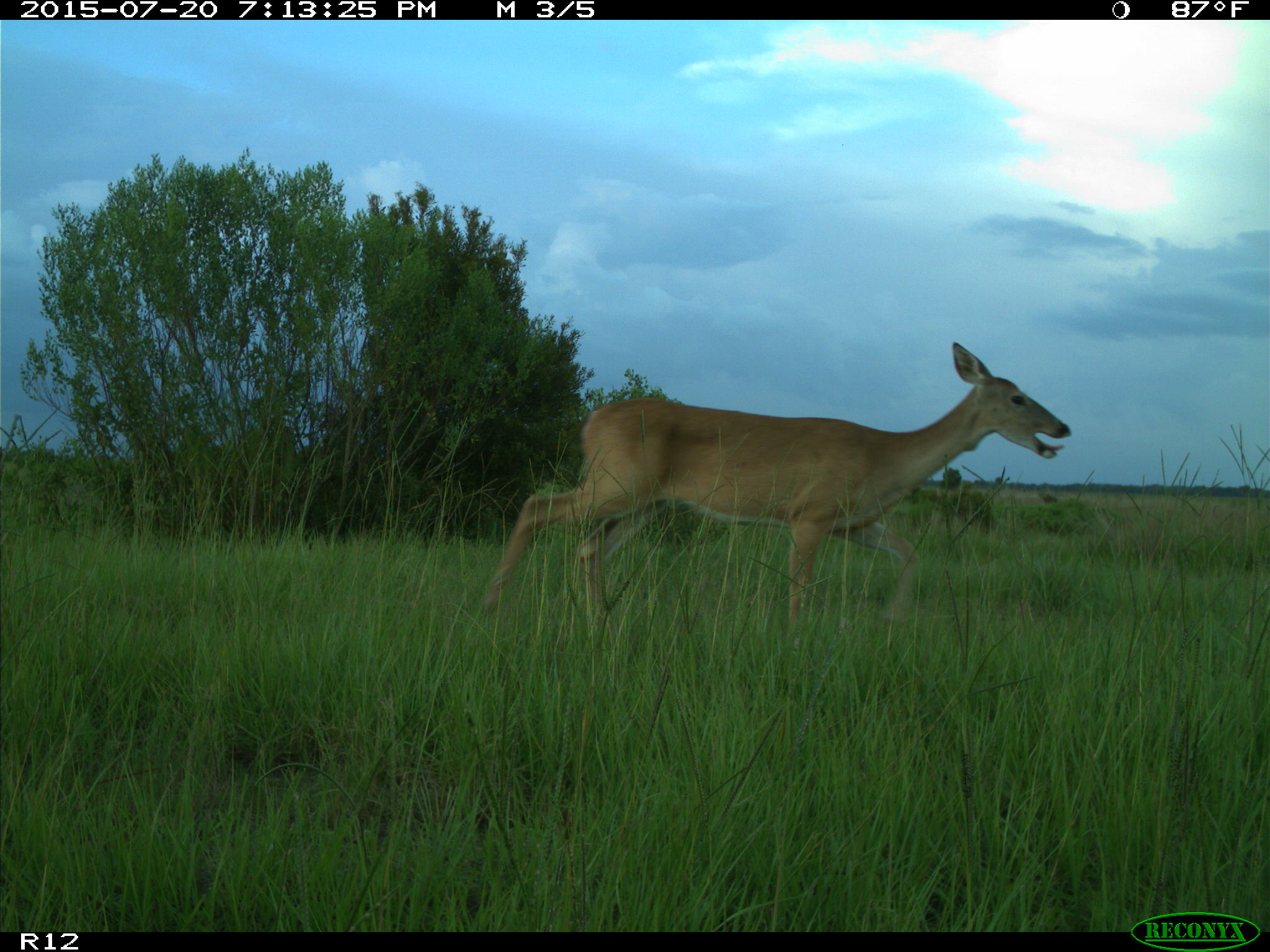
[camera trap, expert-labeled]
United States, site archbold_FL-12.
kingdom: Animalia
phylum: Chordata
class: Mammalia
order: Artiodactyla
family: Cervidae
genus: Odocoileus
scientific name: Odocoileus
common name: deer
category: unidentified deer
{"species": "unidentified deer (deer) (Odocoileus)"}